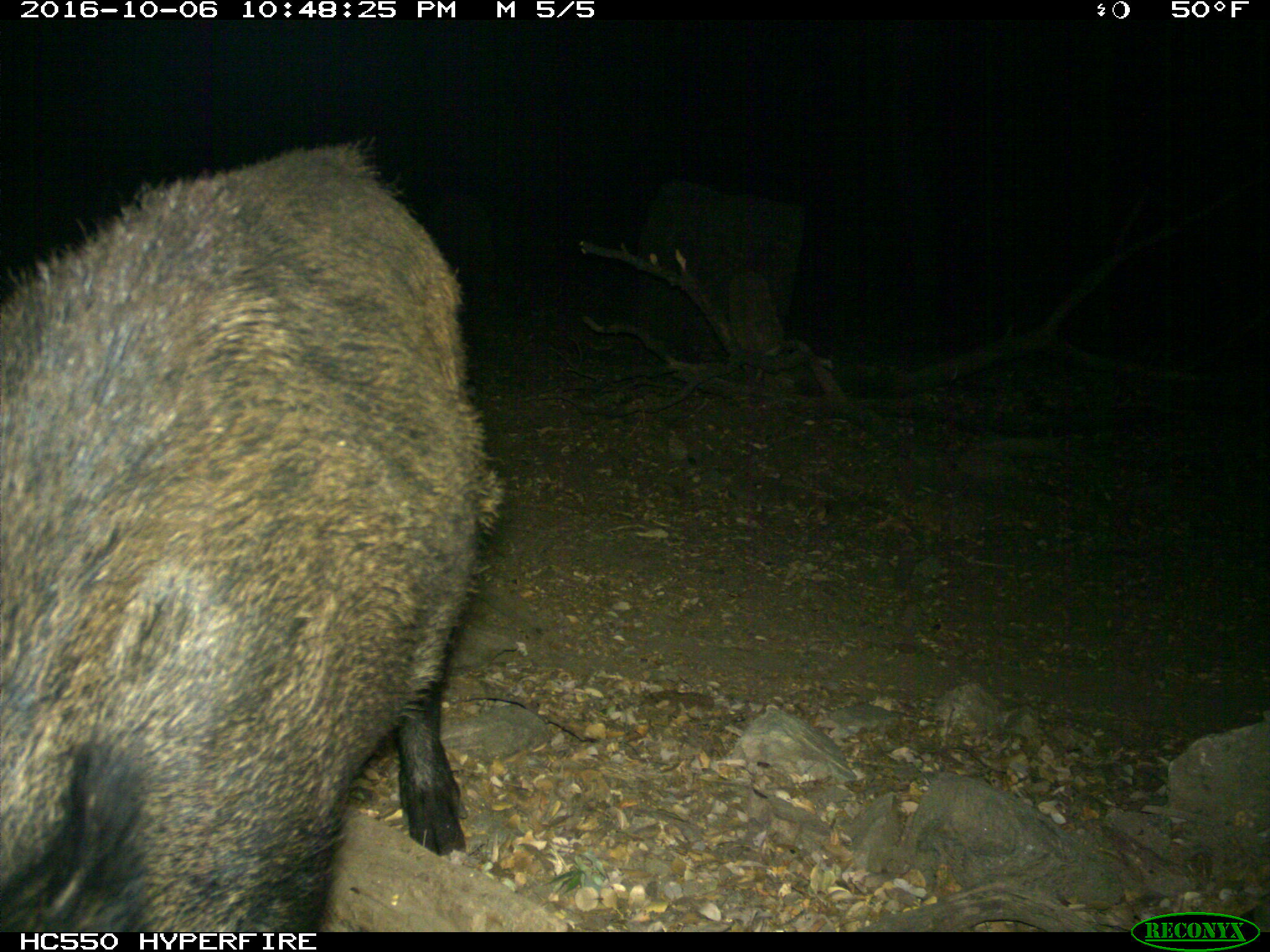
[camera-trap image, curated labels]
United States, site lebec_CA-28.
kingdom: Animalia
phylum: Chordata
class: Mammalia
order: Artiodactyla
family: Suidae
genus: Sus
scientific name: Sus scrofa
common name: wild boar